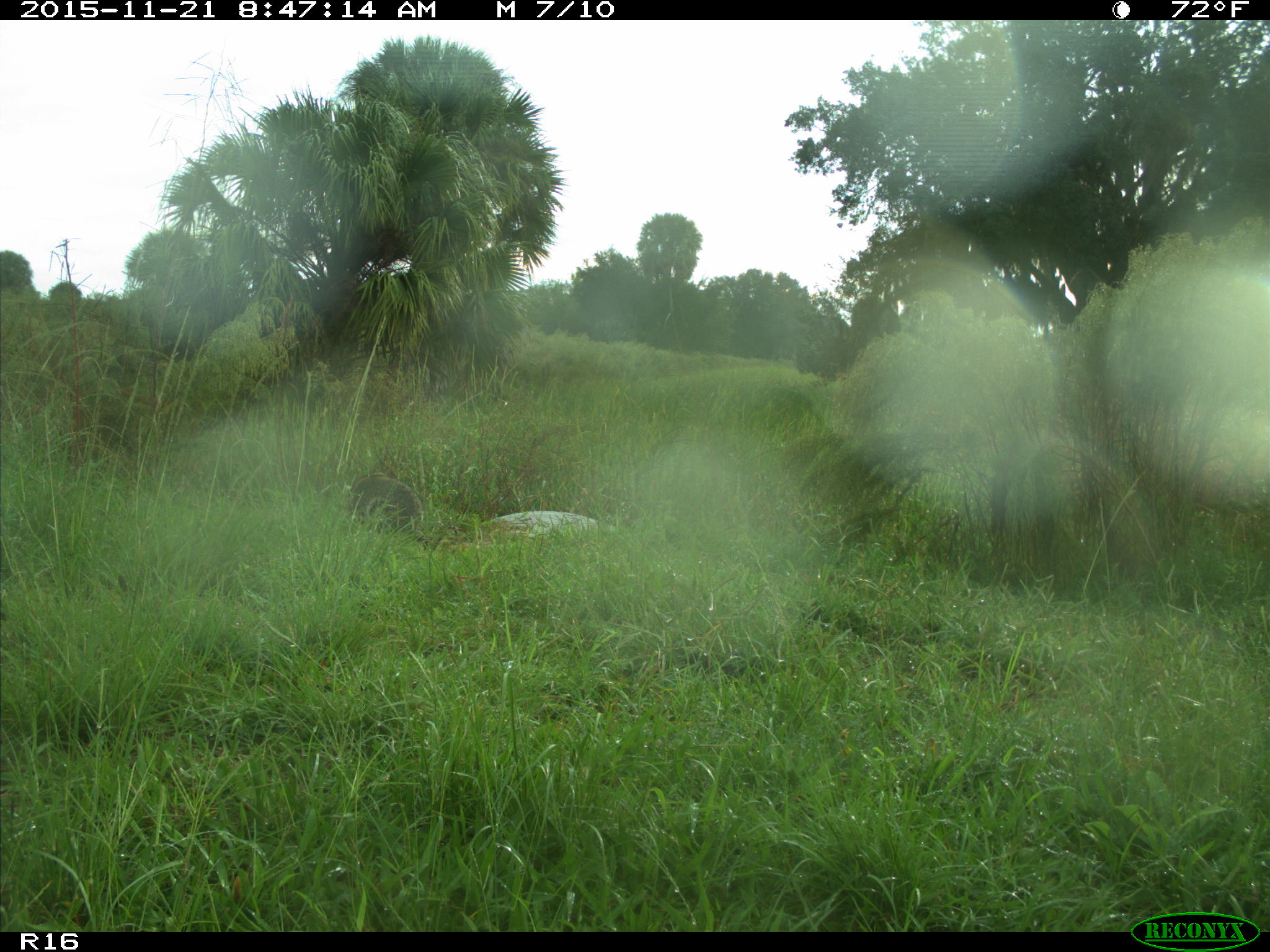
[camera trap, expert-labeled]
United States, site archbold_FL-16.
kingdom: Animalia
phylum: Chordata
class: Mammalia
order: Carnivora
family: Procyonidae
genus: Procyon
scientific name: Procyon lotor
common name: common raccoon